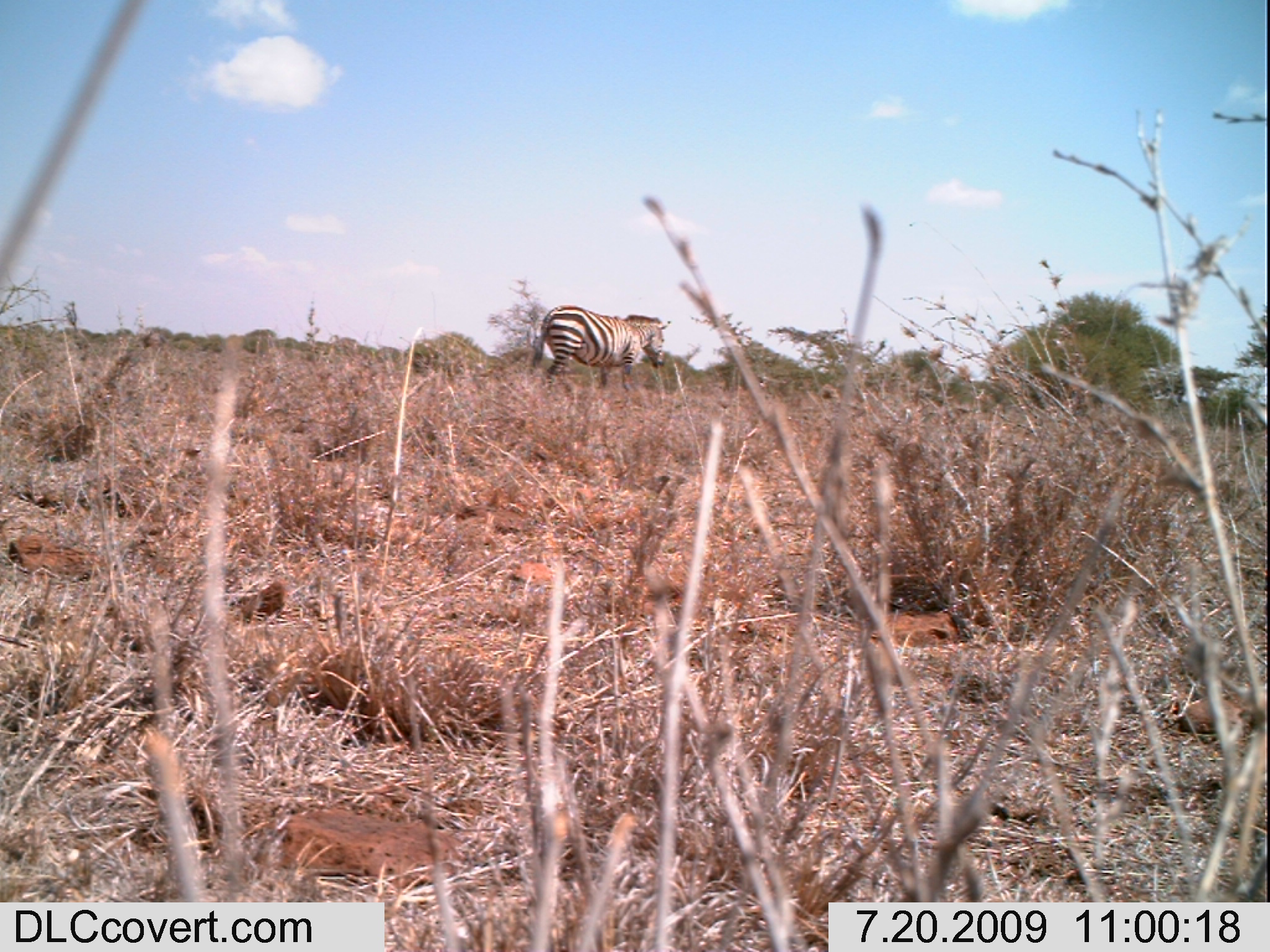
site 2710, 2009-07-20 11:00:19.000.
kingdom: Animalia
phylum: Chordata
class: Mammalia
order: Perissodactyla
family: Equidae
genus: Equus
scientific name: Equus quagga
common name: plains zebra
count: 1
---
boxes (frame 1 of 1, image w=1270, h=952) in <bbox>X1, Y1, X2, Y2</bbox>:
equus quagga: <bbox>531, 304, 671, 392</bbox>